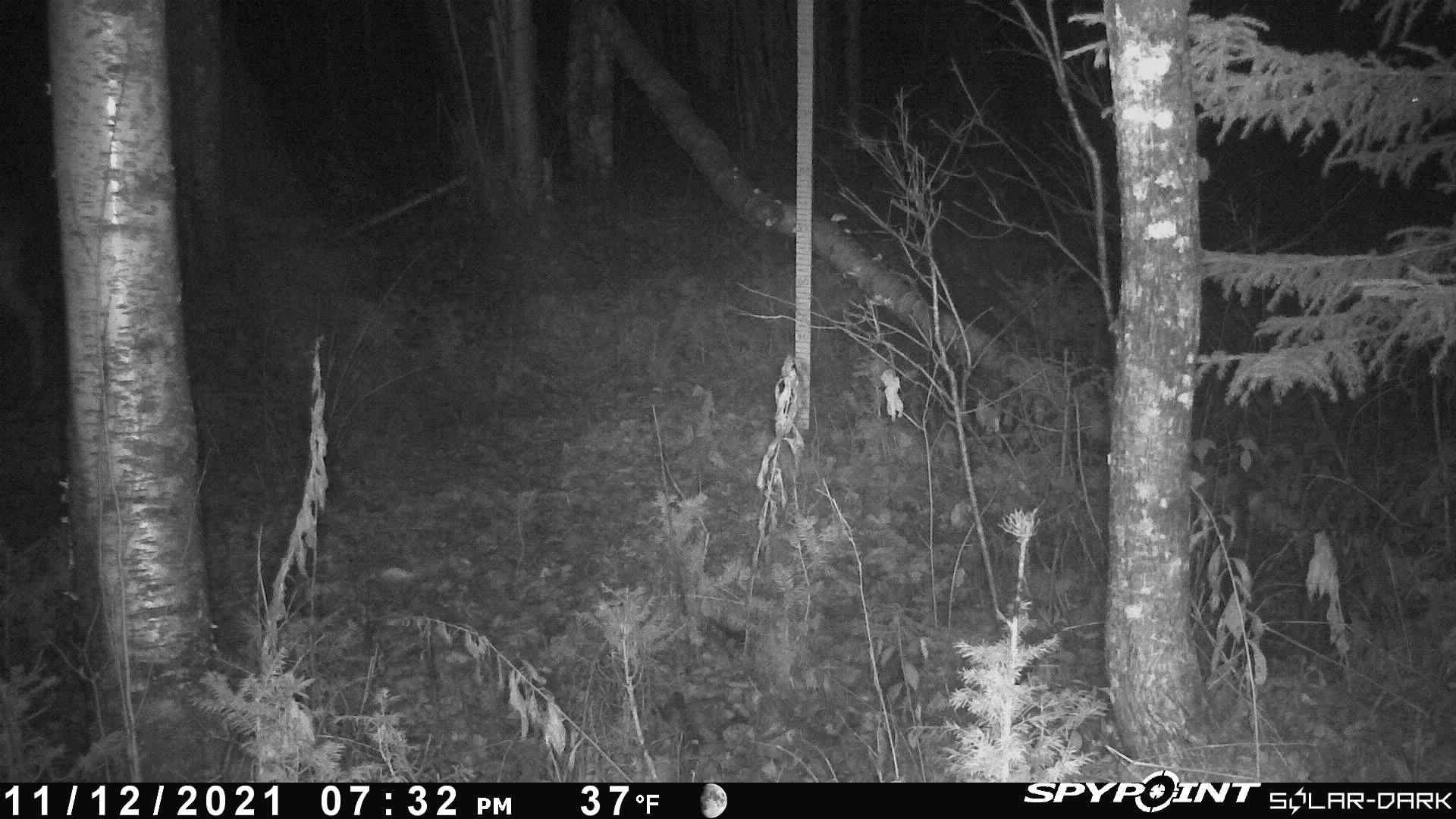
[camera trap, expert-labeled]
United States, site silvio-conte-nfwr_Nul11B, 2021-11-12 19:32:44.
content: unidentified animal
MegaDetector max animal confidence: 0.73